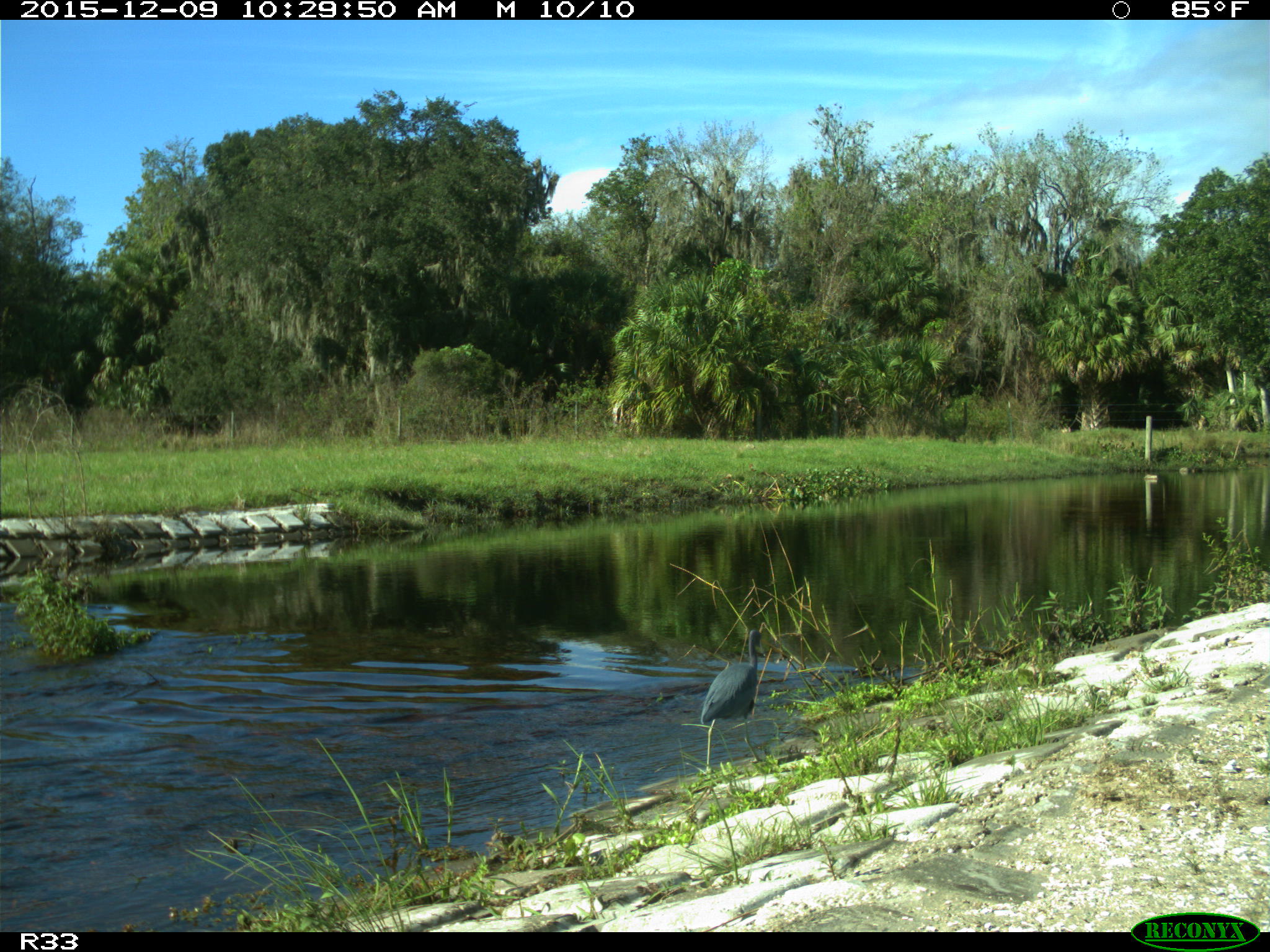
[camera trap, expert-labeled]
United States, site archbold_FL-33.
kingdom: Animalia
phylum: Chordata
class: Aves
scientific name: Aves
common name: birds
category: unidentified bird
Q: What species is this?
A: Unidentified bird (birds) (Aves).